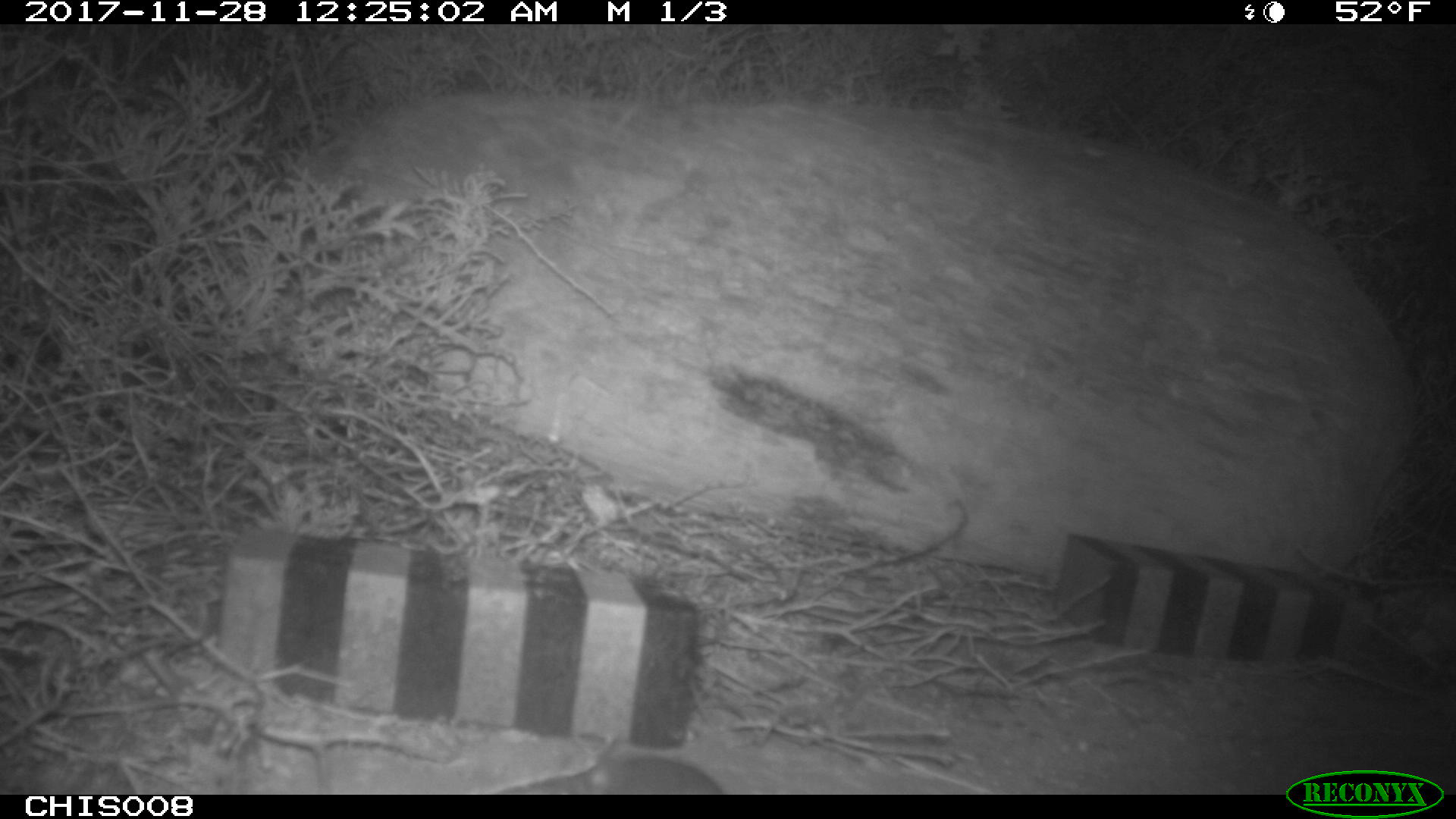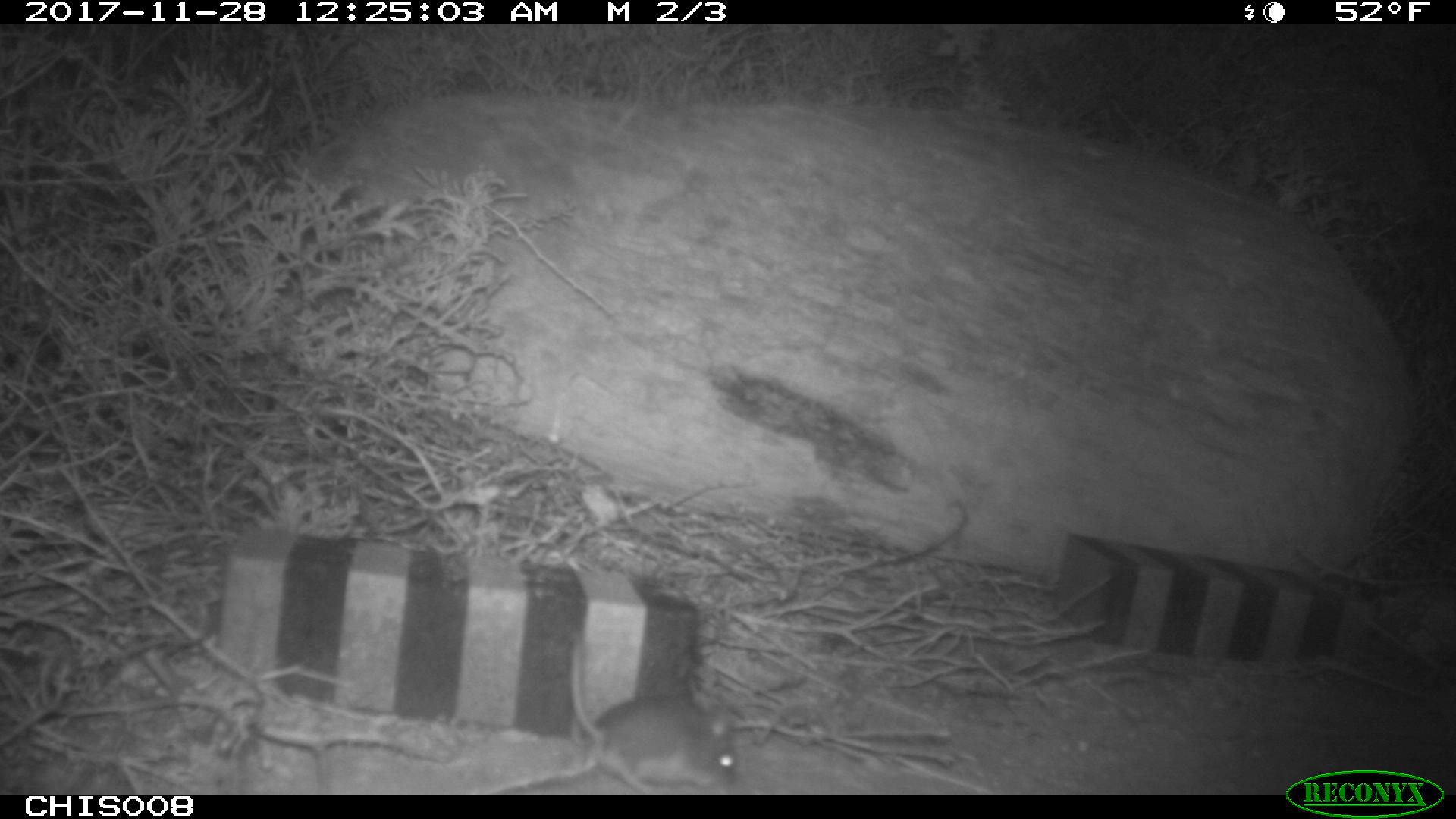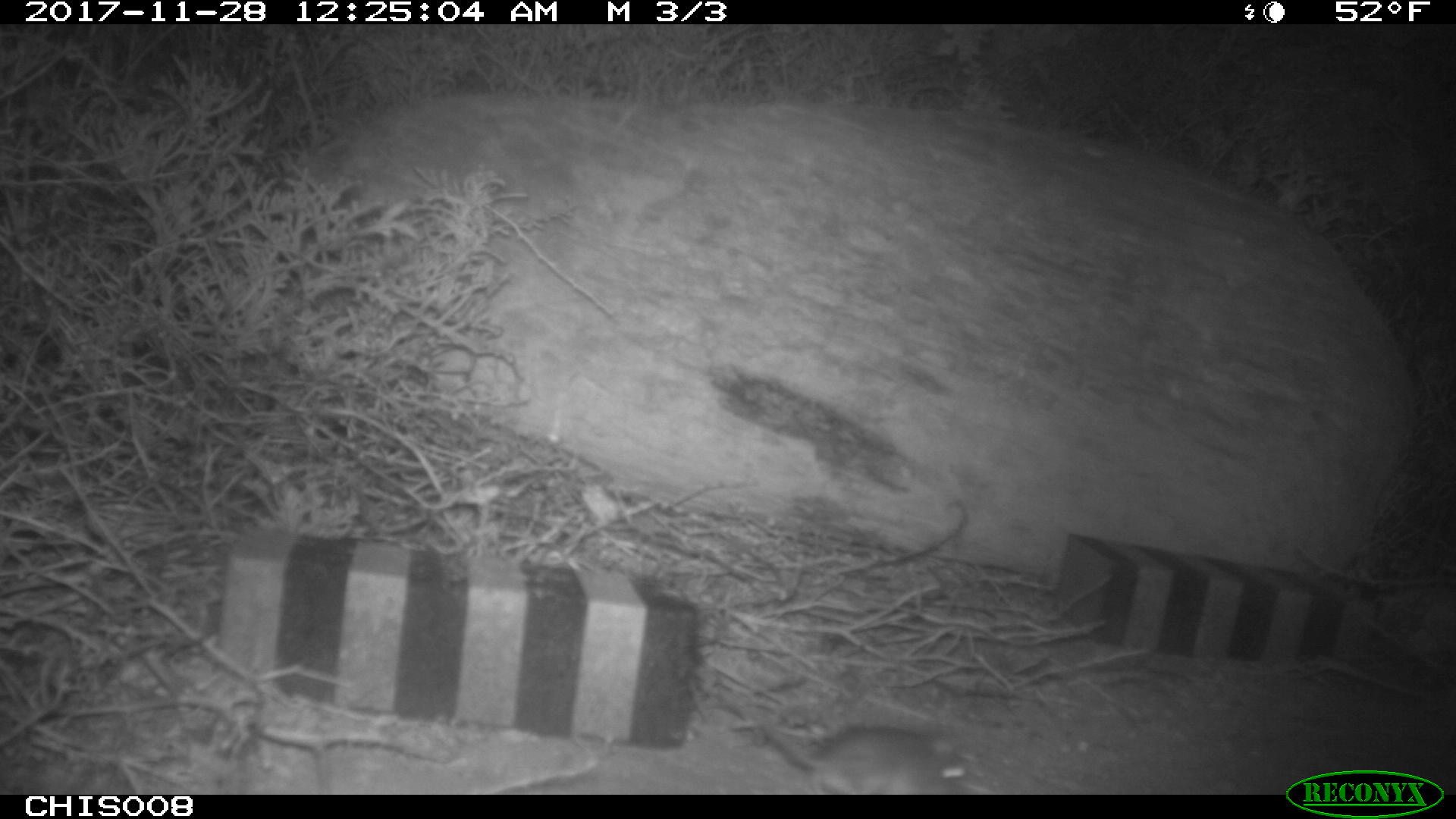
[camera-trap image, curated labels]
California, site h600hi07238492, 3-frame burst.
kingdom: Animalia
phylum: Chordata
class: Mammalia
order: Rodentia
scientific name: Rodentia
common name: rodent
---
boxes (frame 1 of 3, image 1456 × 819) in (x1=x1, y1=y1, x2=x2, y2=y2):
rodent: (x1=586, y1=753, x2=723, y2=794)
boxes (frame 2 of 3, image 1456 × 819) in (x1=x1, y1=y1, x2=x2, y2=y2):
rodent: (x1=567, y1=643, x2=745, y2=791)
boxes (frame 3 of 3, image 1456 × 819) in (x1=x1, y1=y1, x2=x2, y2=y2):
rodent: (x1=730, y1=696, x2=979, y2=792)